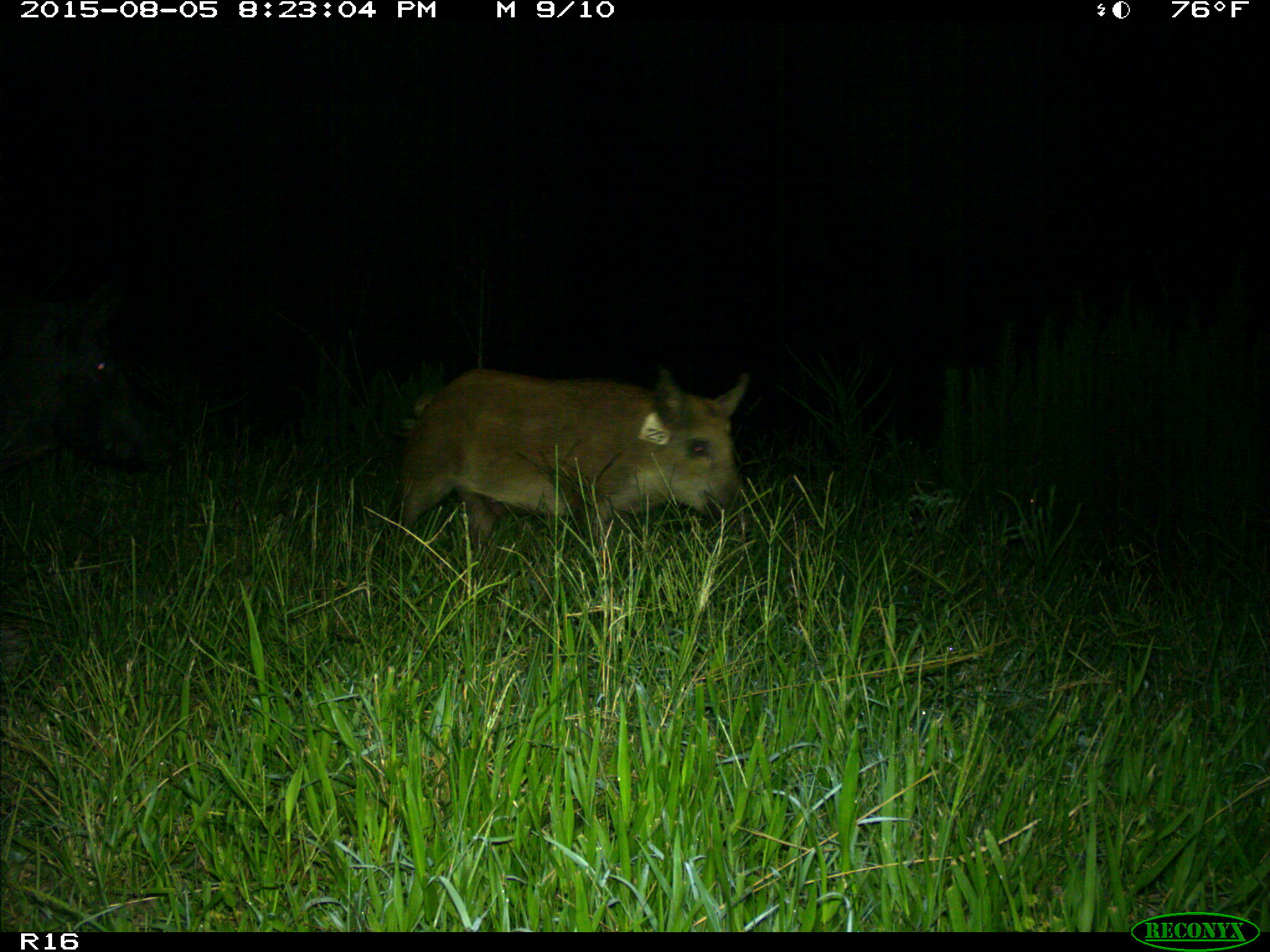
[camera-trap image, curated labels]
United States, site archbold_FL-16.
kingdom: Animalia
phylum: Chordata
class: Mammalia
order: Artiodactyla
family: Suidae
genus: Sus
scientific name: Sus scrofa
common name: wild boar